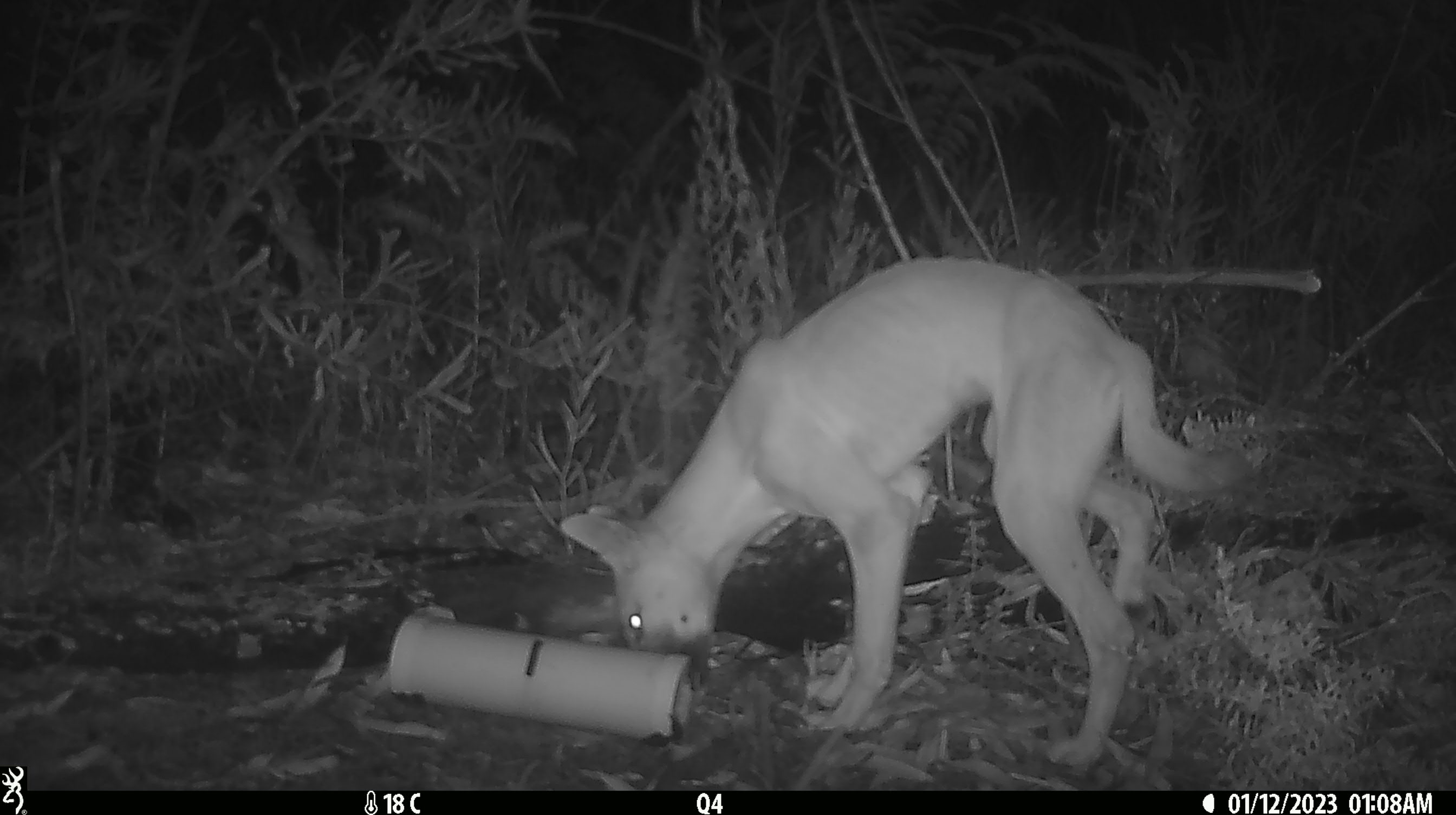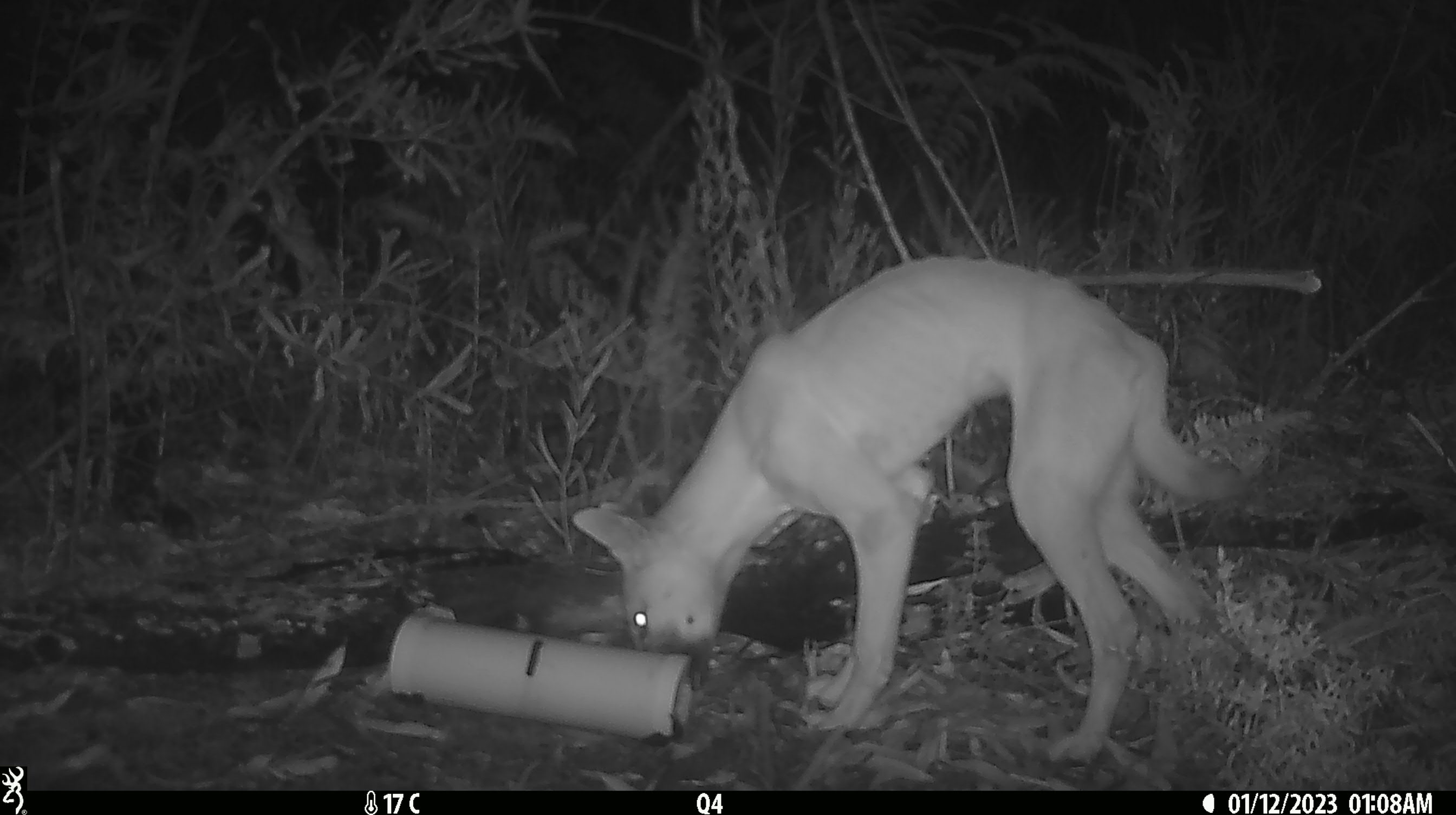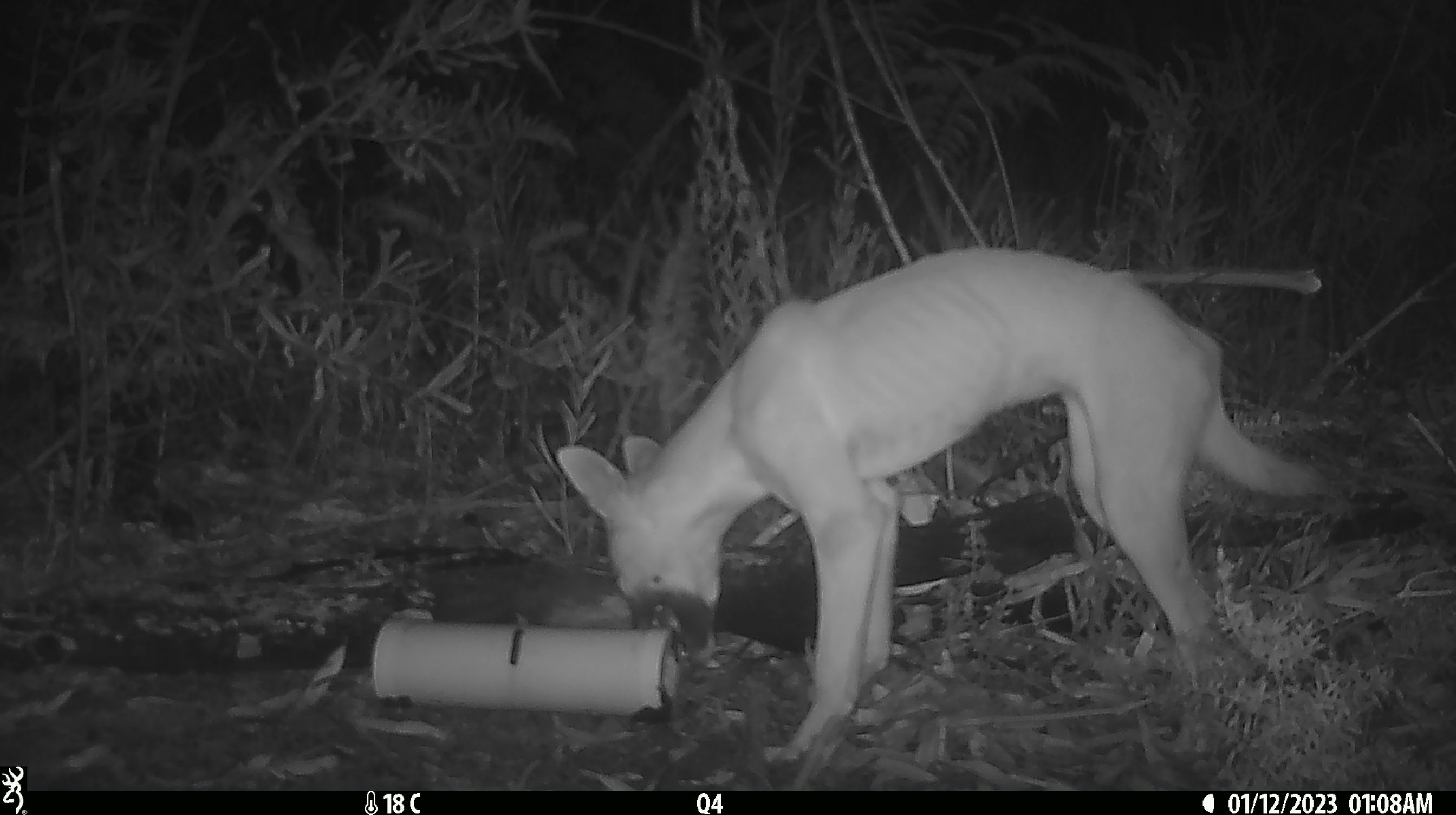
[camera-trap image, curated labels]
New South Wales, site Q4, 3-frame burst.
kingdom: Animalia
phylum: Chordata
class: Mammalia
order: Carnivora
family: Canidae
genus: Canis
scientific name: Canis familiaris dingo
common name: dingo